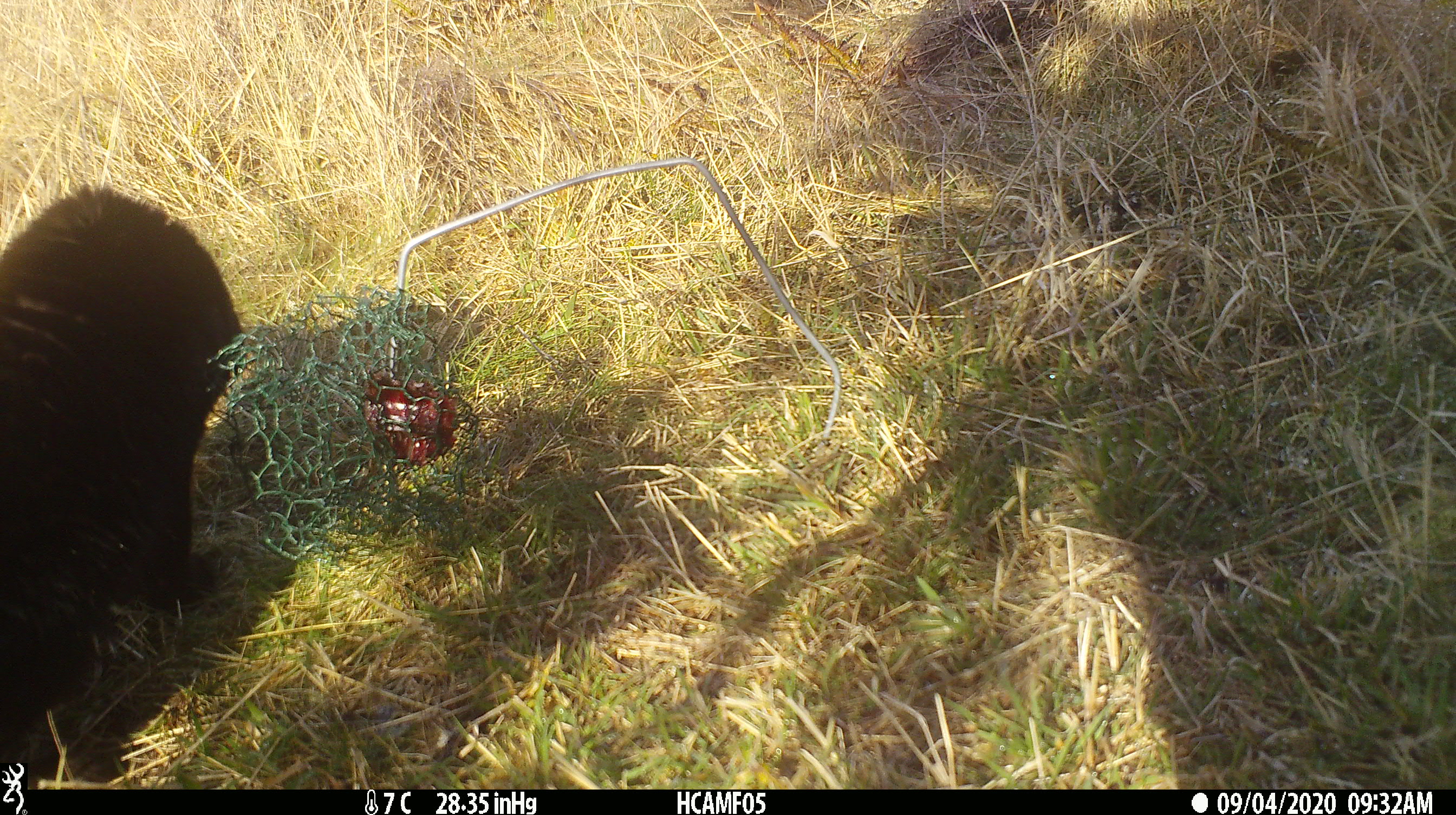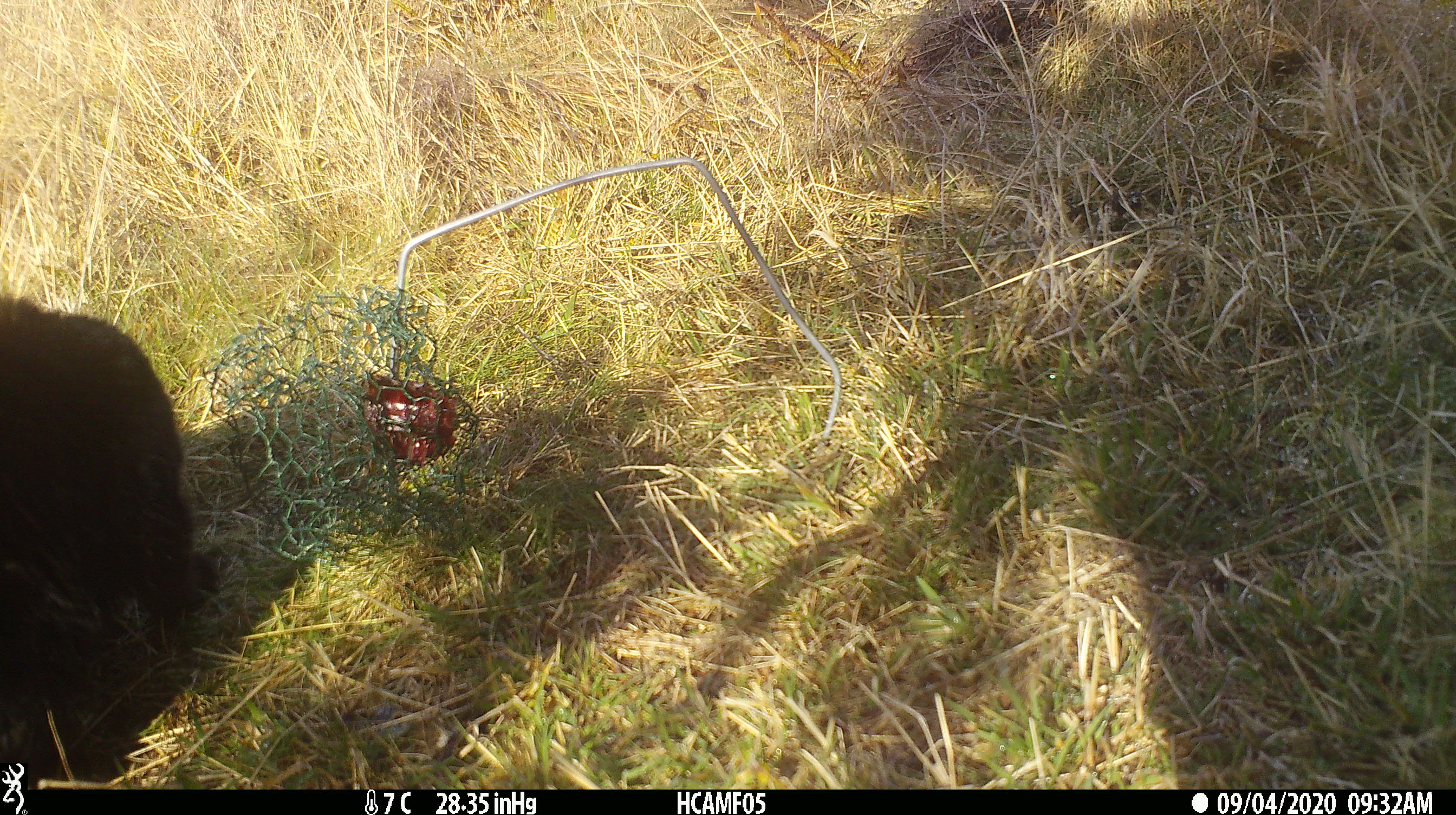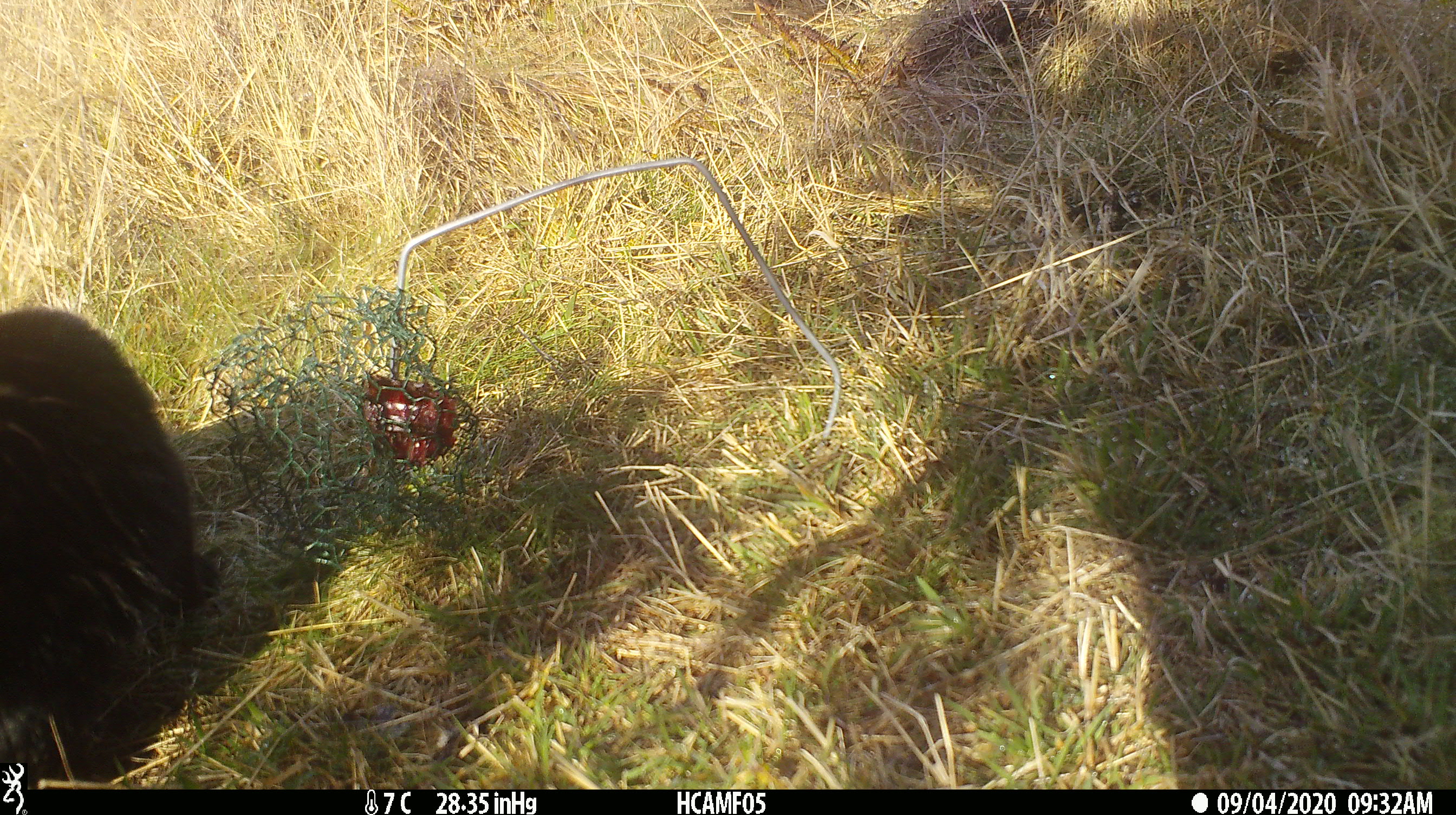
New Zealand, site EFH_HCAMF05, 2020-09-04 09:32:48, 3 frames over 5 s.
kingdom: Animalia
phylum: Chordata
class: Mammalia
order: Carnivora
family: Felidae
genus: Felis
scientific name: Felis catus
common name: domestic cat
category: cat